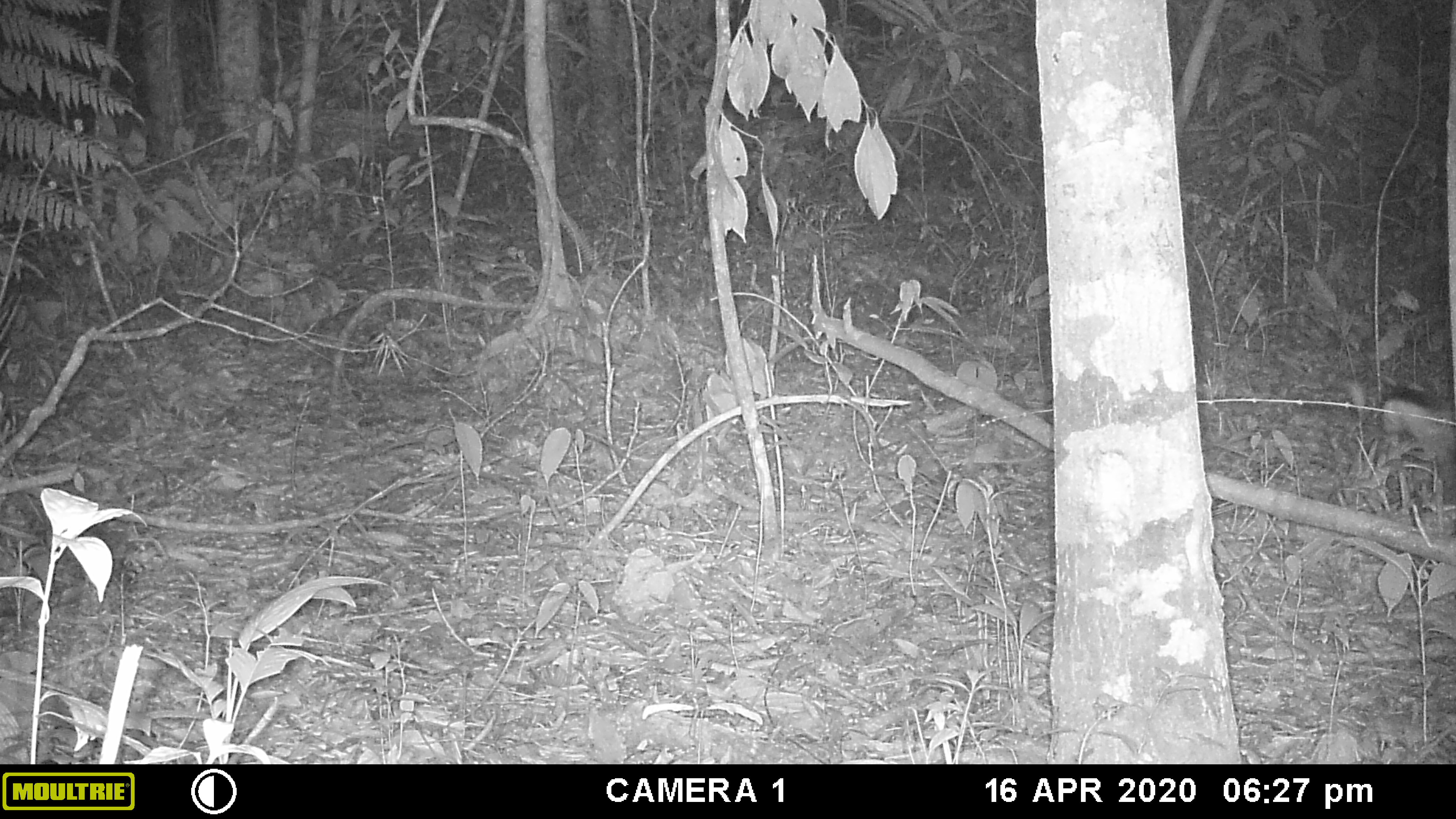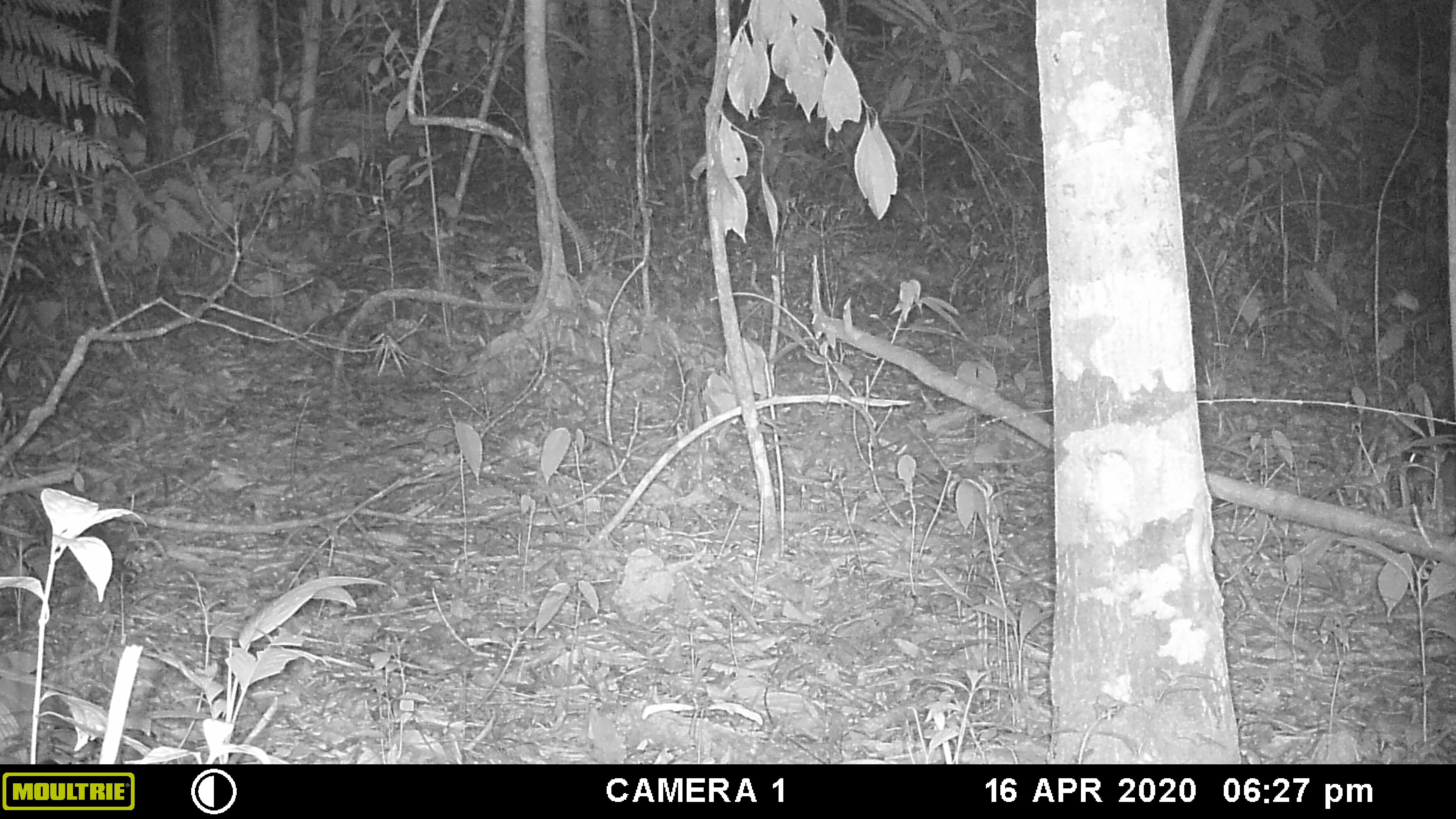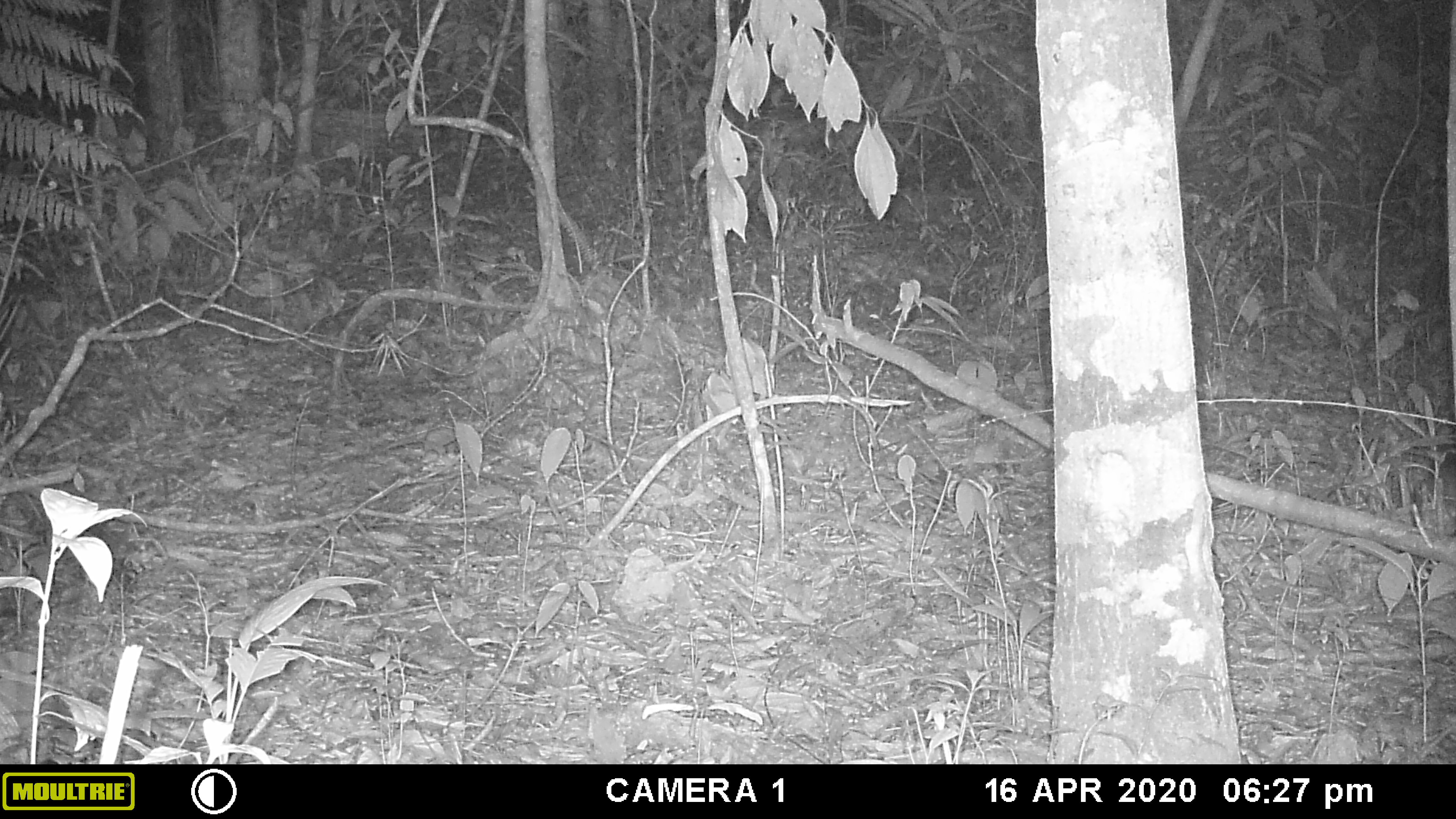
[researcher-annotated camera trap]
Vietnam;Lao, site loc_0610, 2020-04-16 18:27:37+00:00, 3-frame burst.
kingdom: Animalia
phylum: Chordata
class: Mammalia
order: Carnivora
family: Mustelidae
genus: Martes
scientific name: Martes flavigula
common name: yellow-throated marten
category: yellow throated marten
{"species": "yellow throated marten (yellow-throated marten) (Martes flavigula)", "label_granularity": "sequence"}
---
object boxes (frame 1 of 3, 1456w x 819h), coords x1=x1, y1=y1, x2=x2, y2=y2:
yellow throated marten: x1=1379, y1=395, x2=1456, y2=509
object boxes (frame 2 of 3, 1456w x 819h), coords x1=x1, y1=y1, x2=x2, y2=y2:
yellow throated marten: x1=1387, y1=413, x2=1456, y2=531